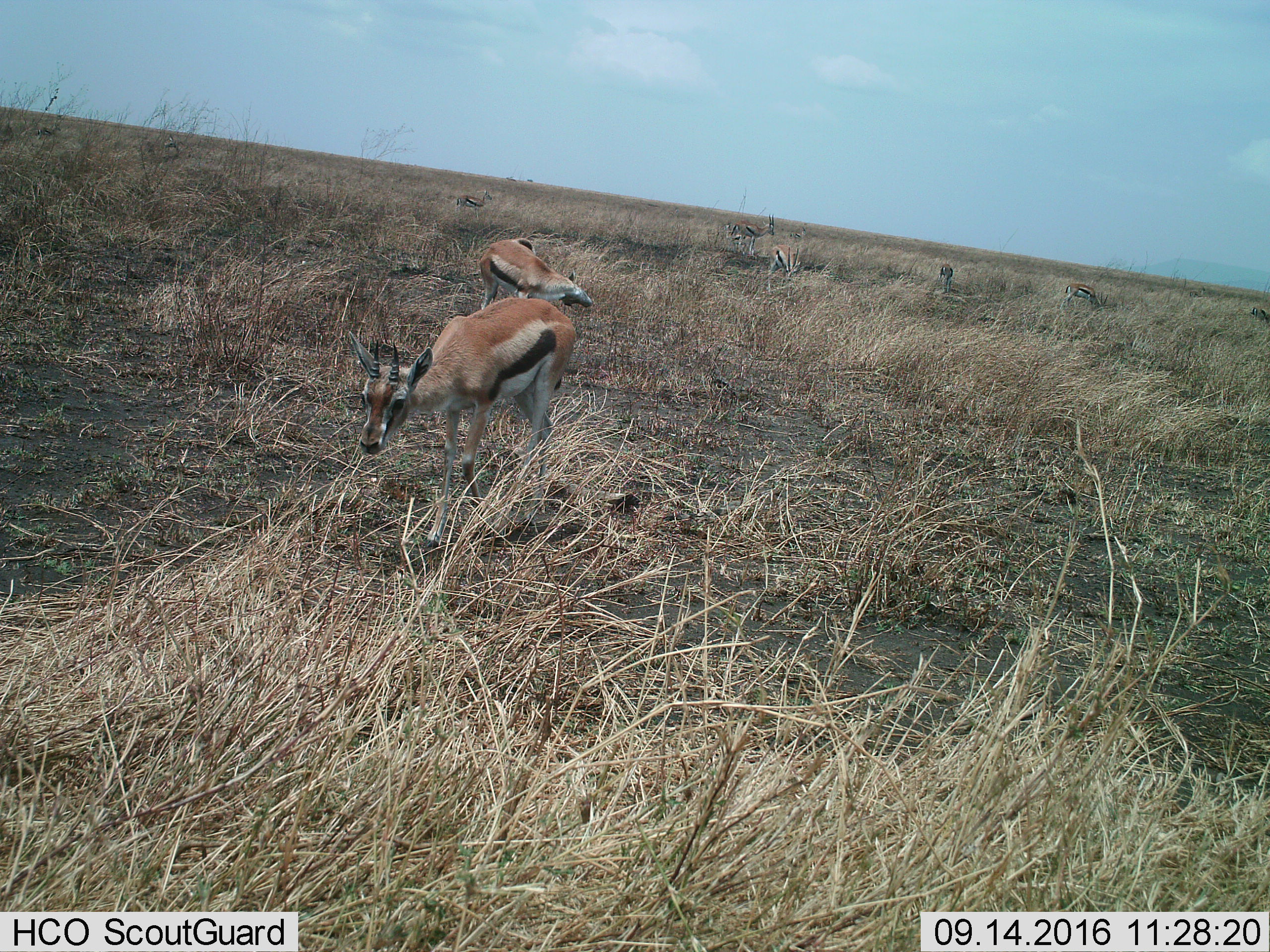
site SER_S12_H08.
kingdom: Animalia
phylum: Chordata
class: Mammalia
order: Artiodactyla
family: Bovidae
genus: Eudorcas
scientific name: Eudorcas thomsonii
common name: thomson's gazelle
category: gazellethomsons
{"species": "gazellethomsons (thomson's gazelle) (Eudorcas thomsonii)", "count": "9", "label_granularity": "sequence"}